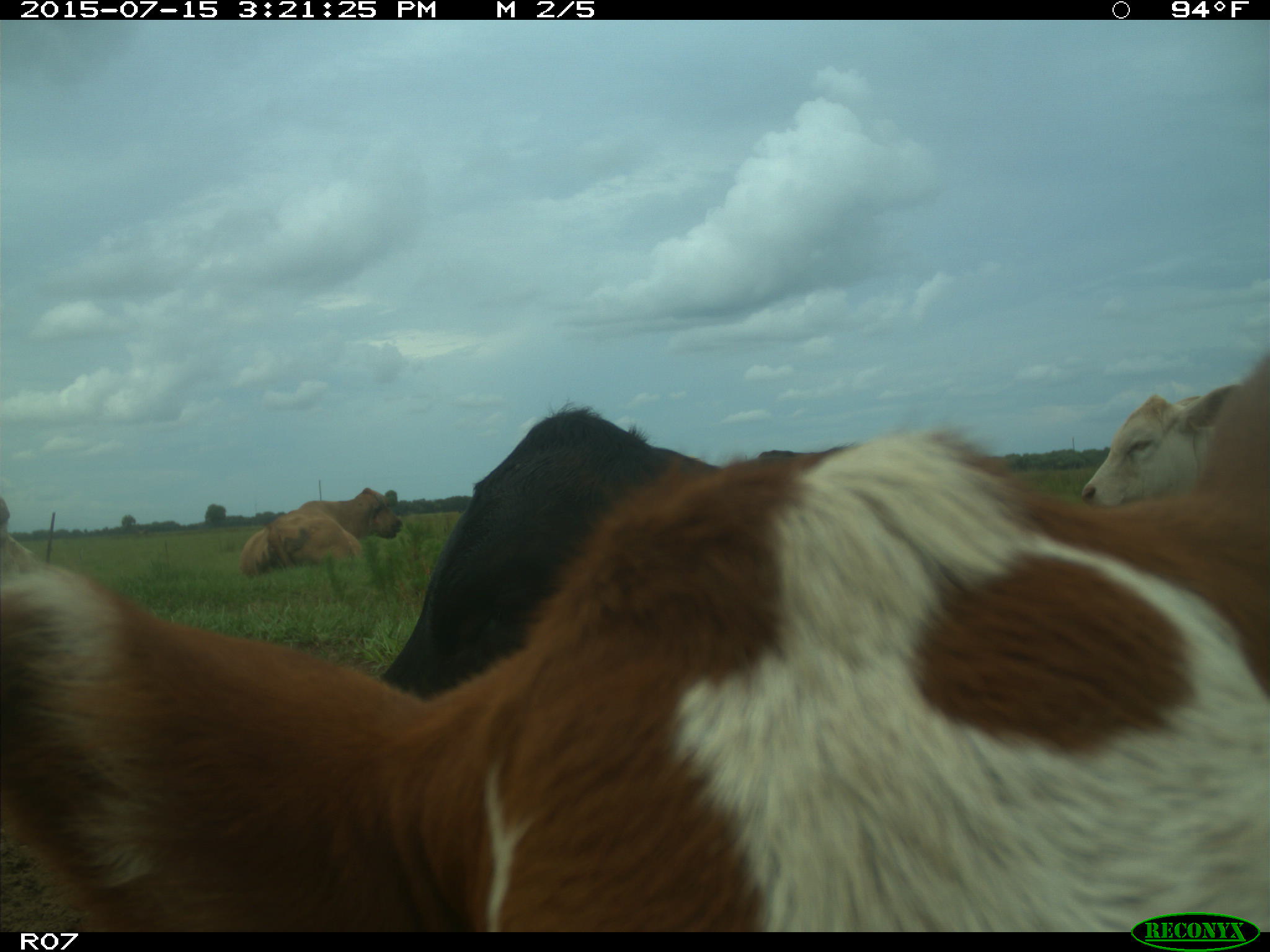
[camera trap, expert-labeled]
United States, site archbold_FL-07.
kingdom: Animalia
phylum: Chordata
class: Mammalia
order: Artiodactyla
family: Bovidae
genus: Bos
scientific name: Bos taurus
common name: domestic cow